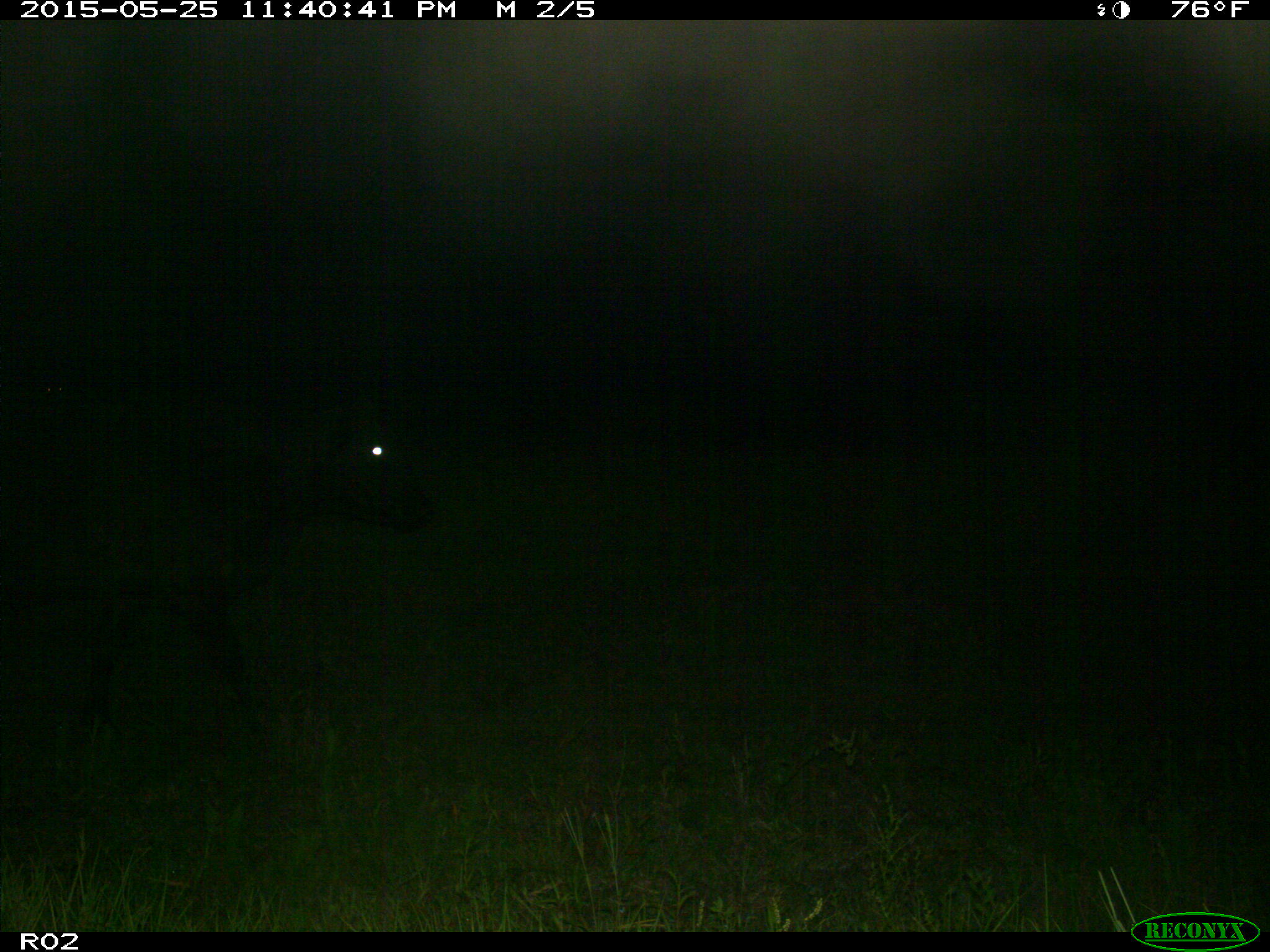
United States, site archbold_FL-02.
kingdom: Animalia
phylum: Chordata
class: Mammalia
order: Artiodactyla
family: Bovidae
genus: Bos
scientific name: Bos taurus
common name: domestic cow